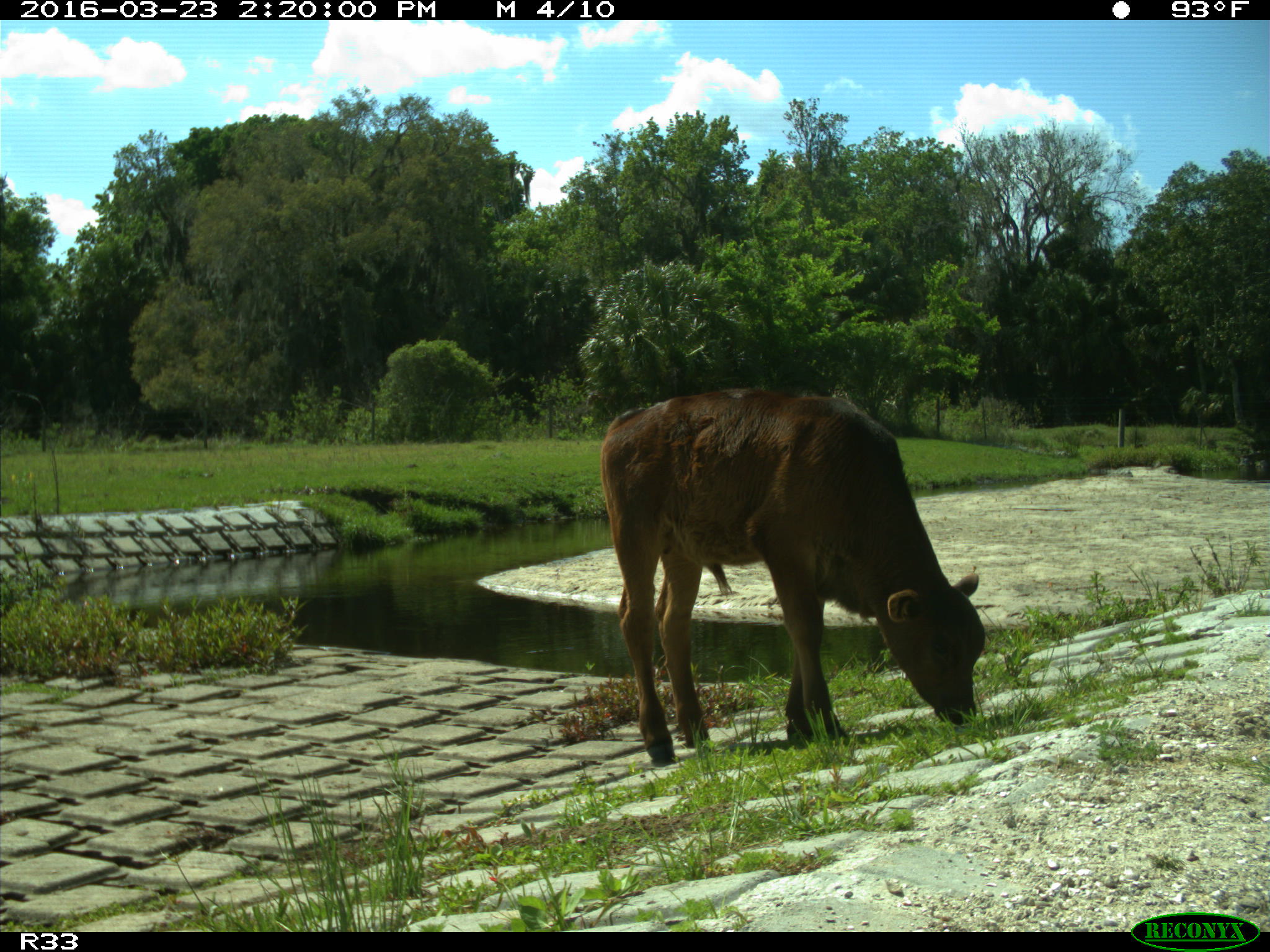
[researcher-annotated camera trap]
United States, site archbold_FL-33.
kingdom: Animalia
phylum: Chordata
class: Mammalia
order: Artiodactyla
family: Bovidae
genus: Bos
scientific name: Bos taurus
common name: domestic cow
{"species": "Bos taurus (domestic cow)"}